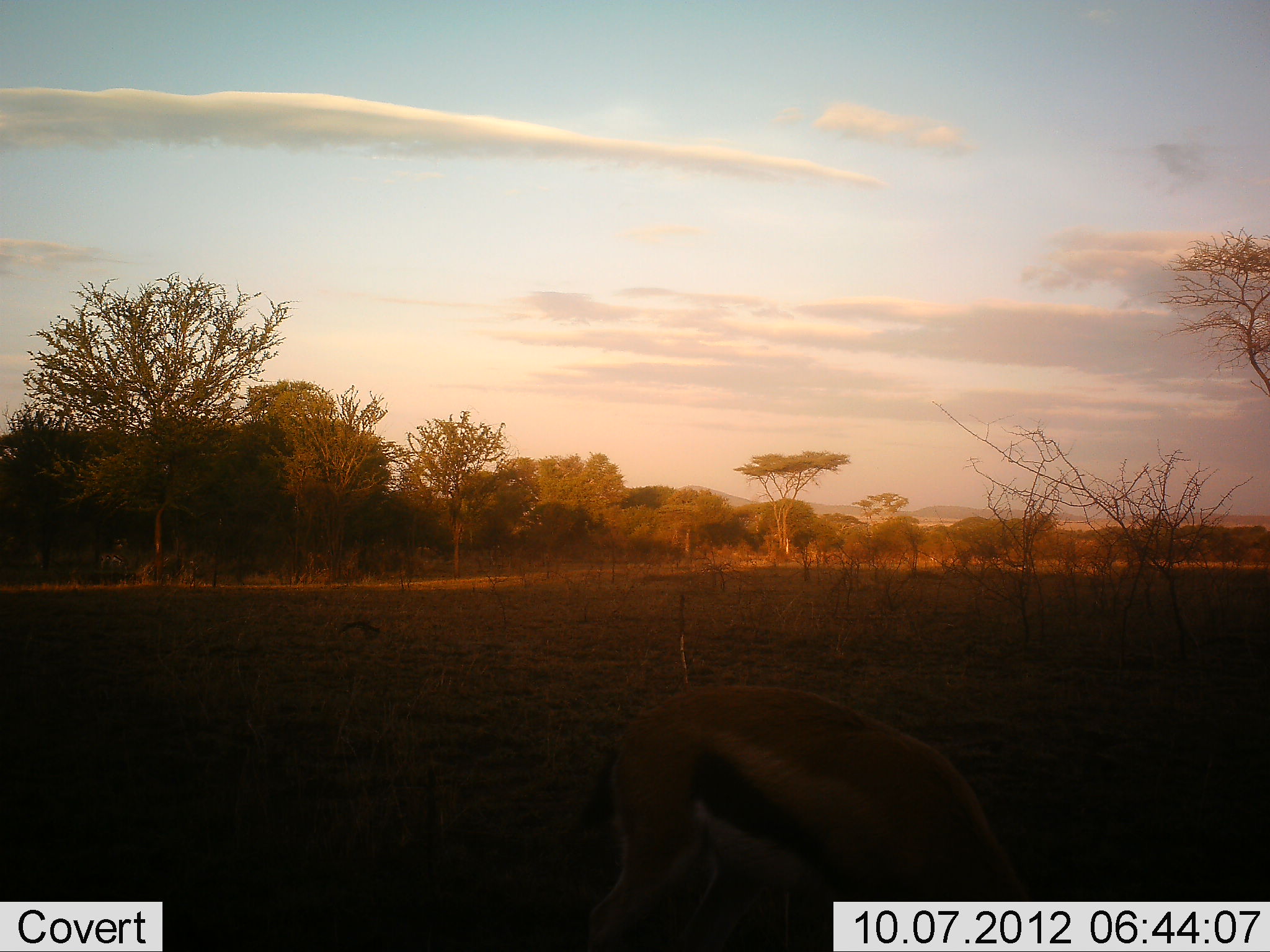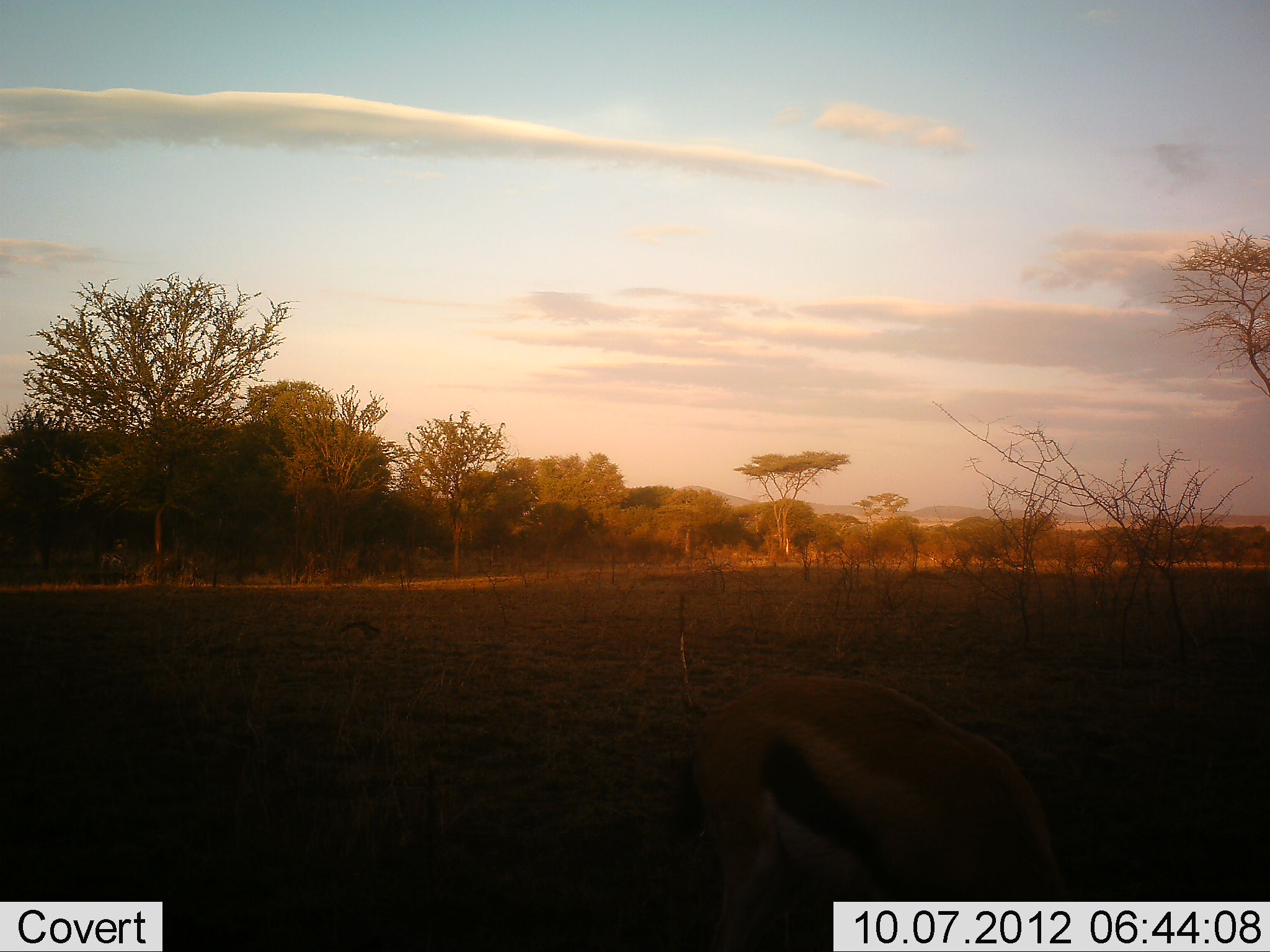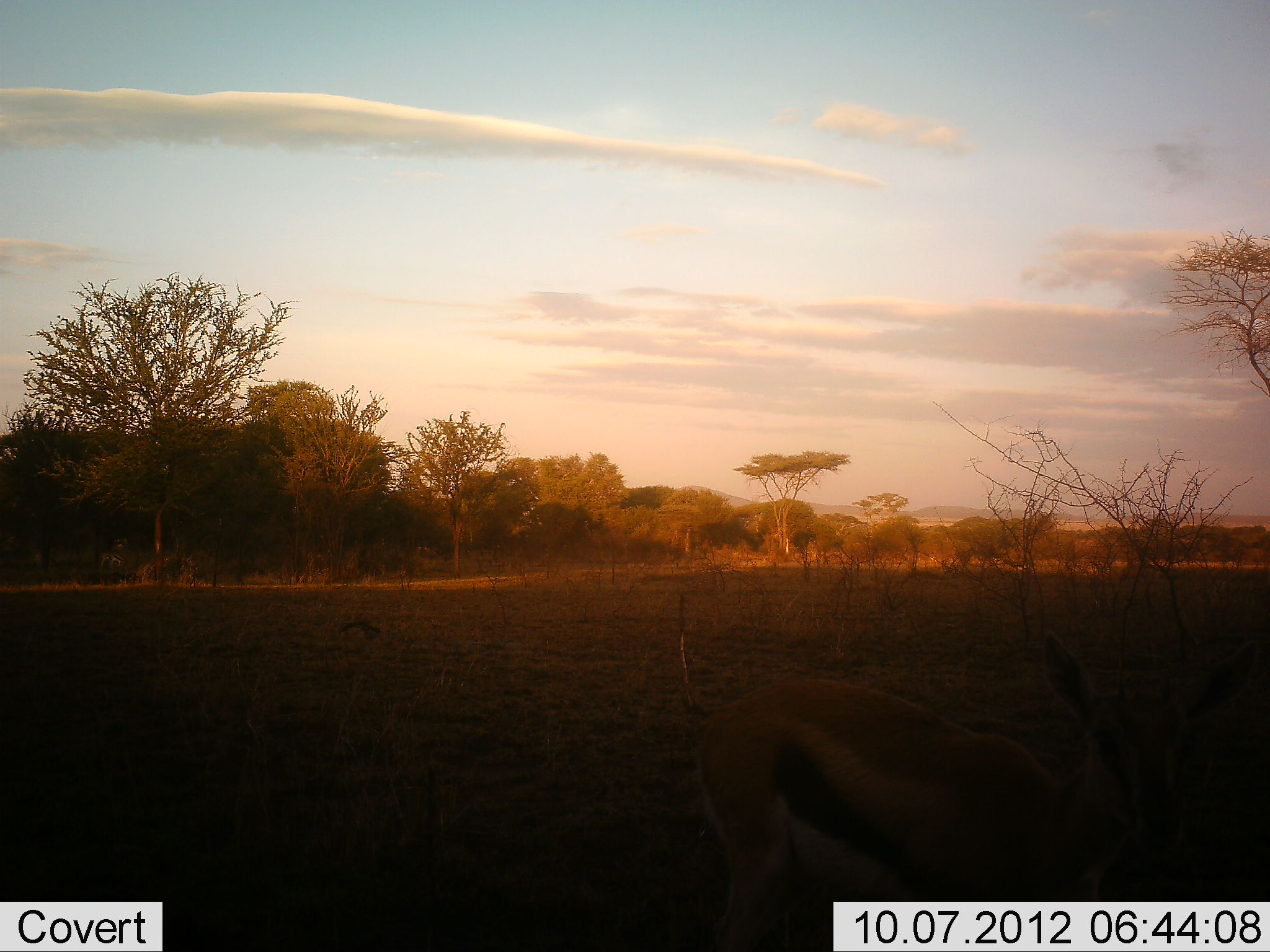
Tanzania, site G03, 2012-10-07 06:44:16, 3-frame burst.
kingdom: Animalia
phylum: Chordata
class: Mammalia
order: Artiodactyla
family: Bovidae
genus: Eudorcas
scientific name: Eudorcas thomsonii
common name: thomson's gazelle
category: gazellethomsons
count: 1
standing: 0%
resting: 0%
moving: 0%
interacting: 0%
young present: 0%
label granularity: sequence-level